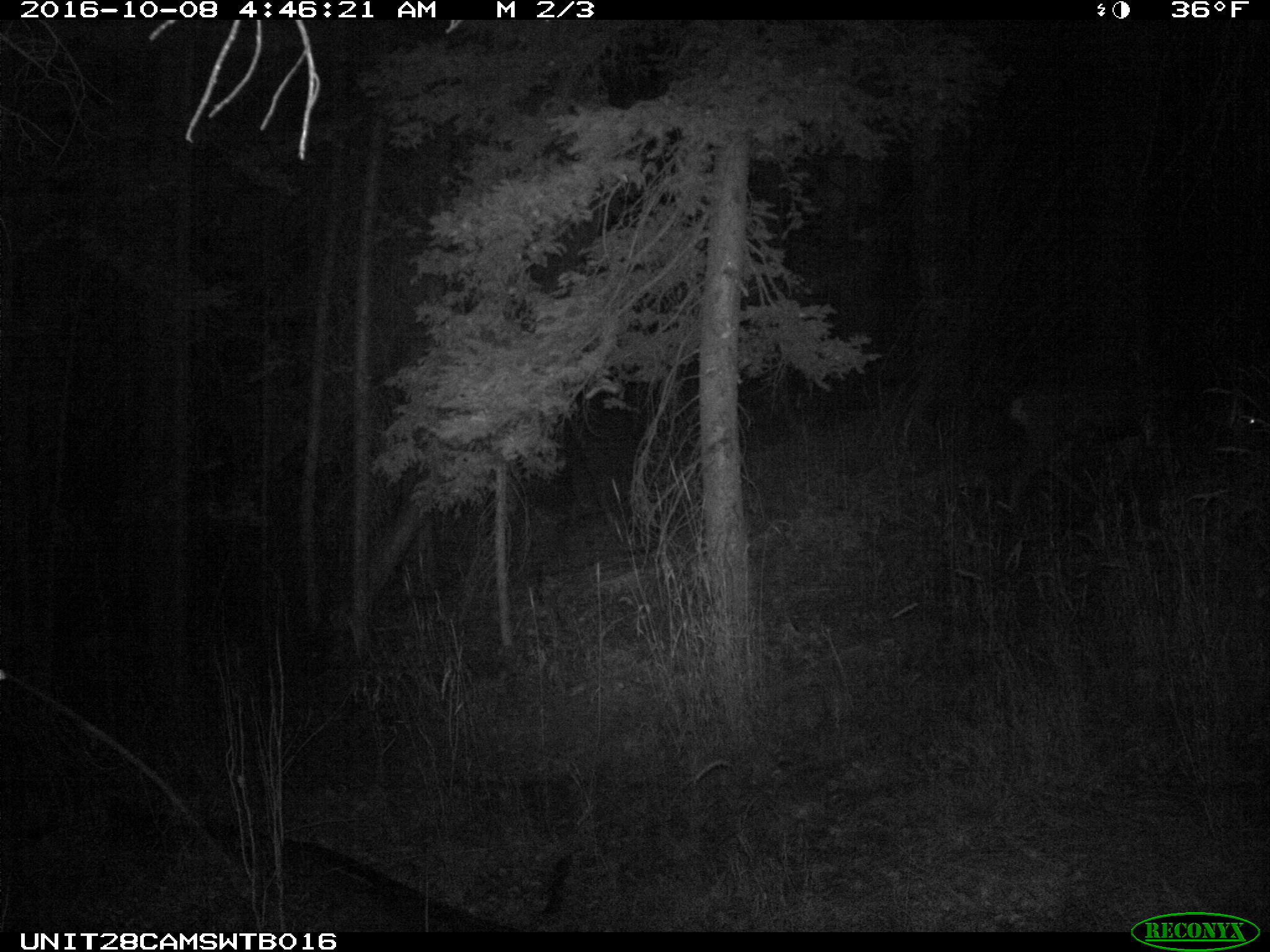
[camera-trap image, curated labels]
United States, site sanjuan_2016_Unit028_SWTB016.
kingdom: Animalia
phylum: Chordata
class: Mammalia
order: Artiodactyla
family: Cervidae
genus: Odocoileus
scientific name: Odocoileus hemionus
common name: mule deer